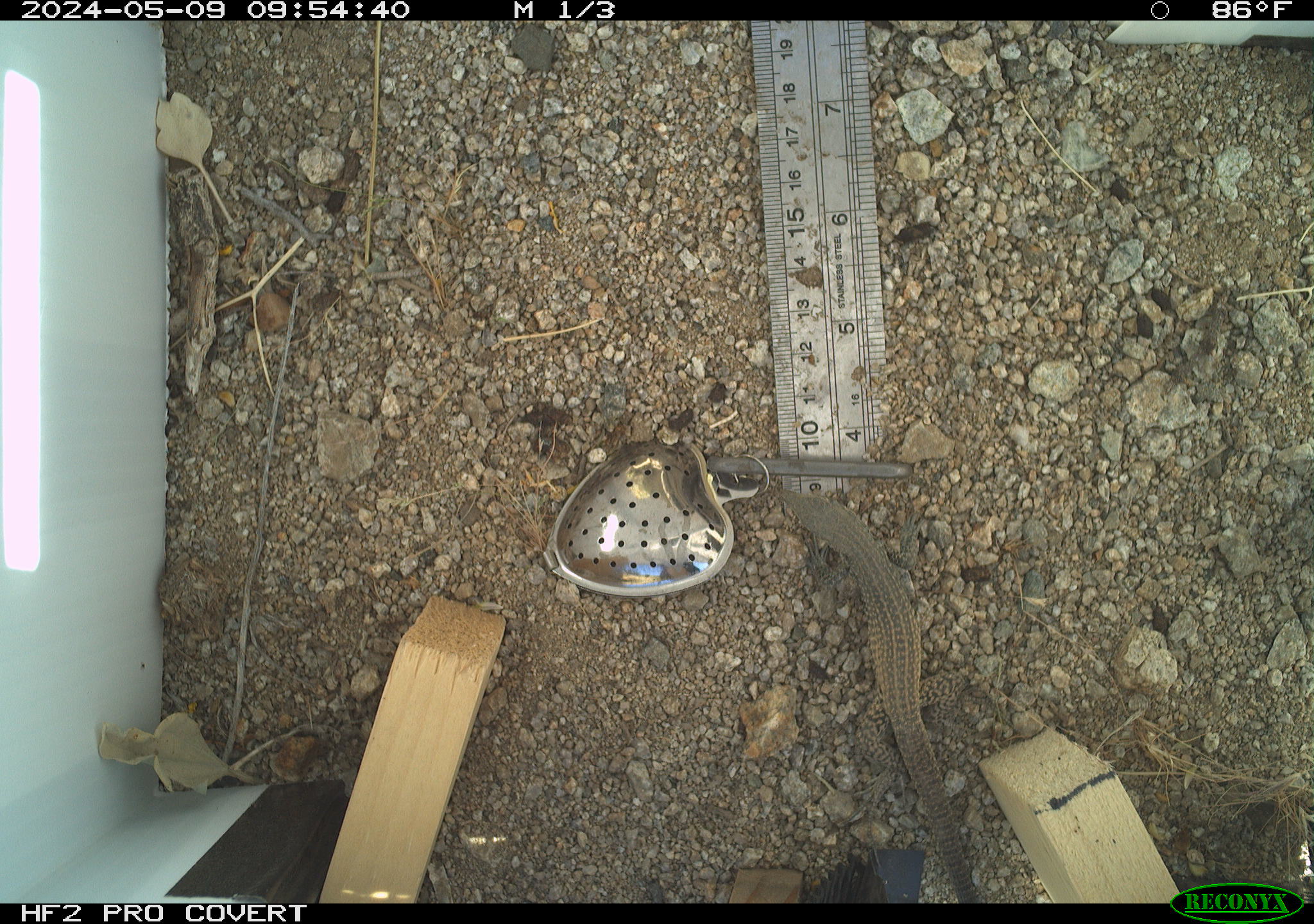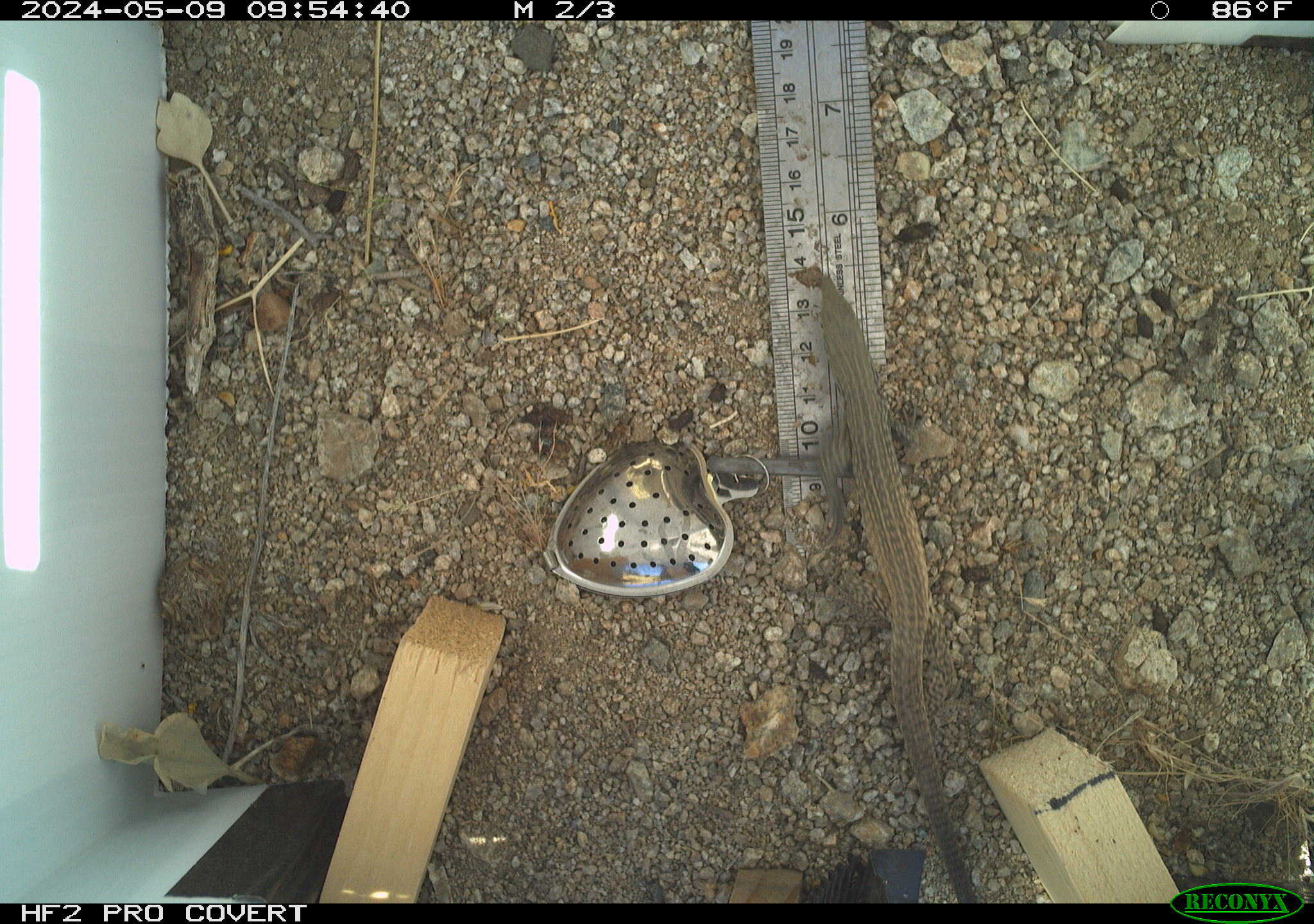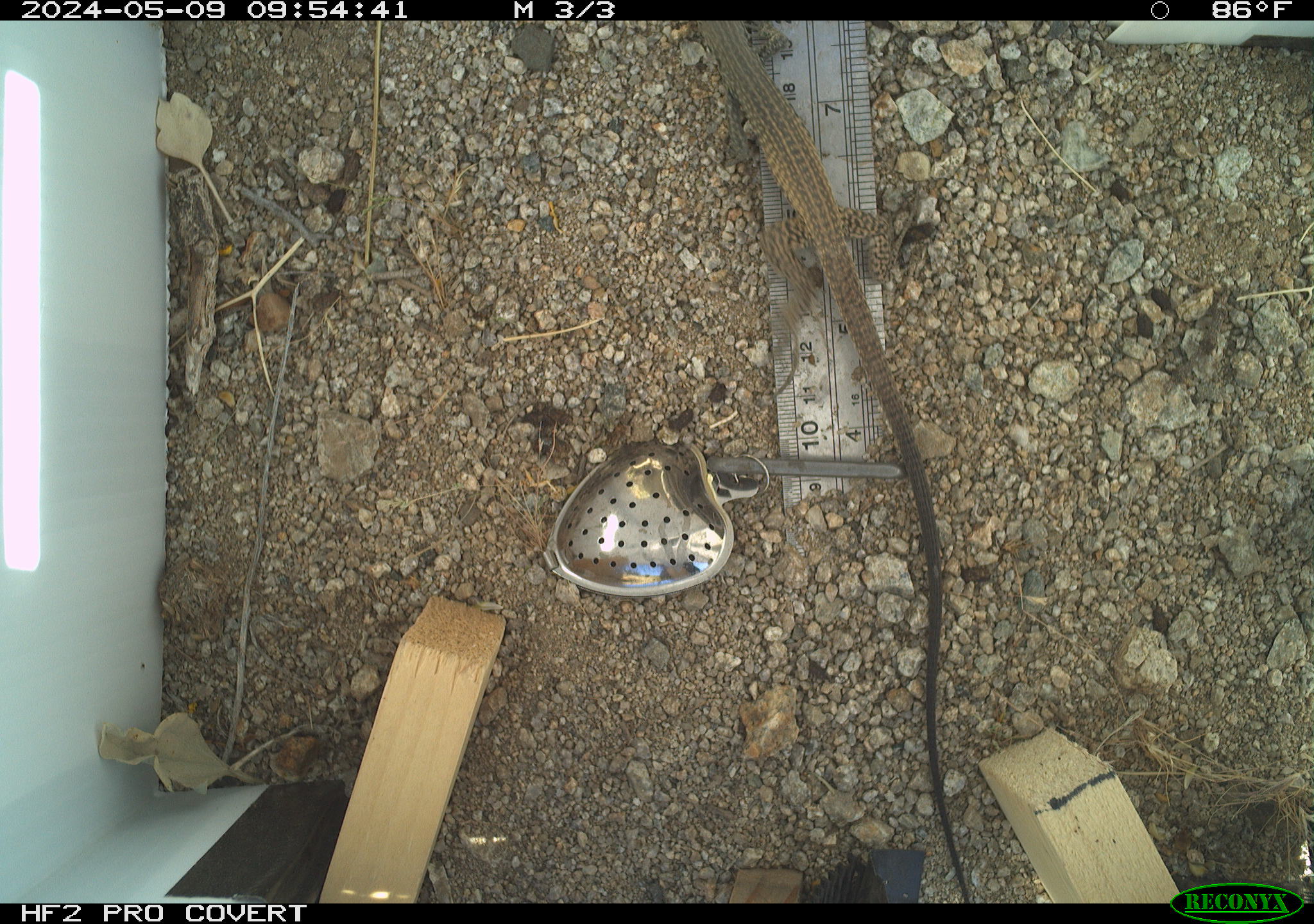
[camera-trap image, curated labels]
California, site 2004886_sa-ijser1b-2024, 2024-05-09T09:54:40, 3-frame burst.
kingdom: Animalia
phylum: Chordata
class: Reptilia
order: Squamata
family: Teiidae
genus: Aspidoscelis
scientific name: Aspidoscelis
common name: whiptail lizards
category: aspidoscelis species